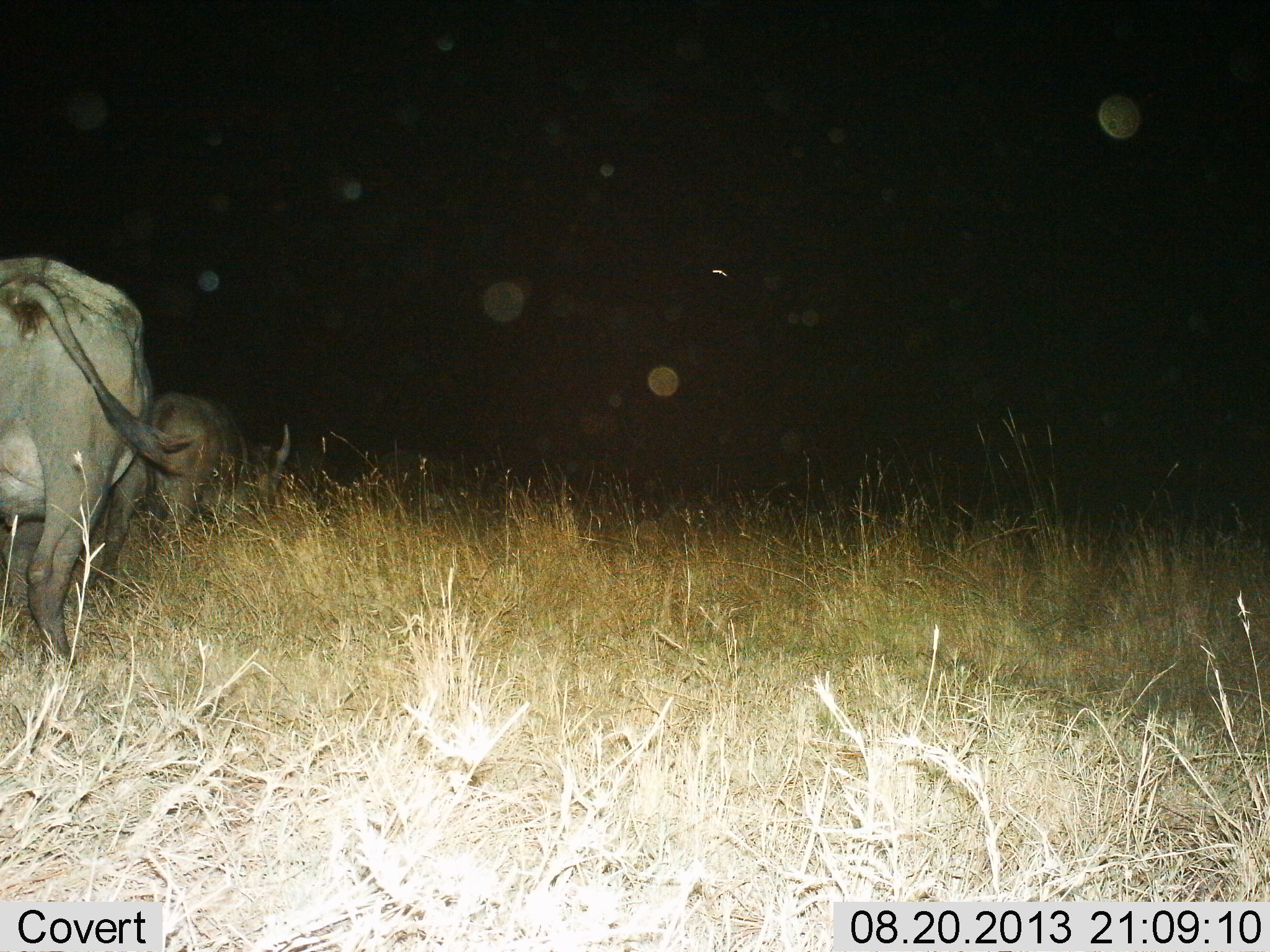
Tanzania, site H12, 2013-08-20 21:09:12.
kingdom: Animalia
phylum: Chordata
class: Mammalia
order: Artiodactyla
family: Bovidae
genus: Syncerus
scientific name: Syncerus caffer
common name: cape buffalo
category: buffalo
Buffalo (cape buffalo) (Syncerus caffer), count 2. Behavior (volunteer vote fractions): standing 25%, resting 0%, moving 55%, interacting 0%. Young present (vote fraction): 10%. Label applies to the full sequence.